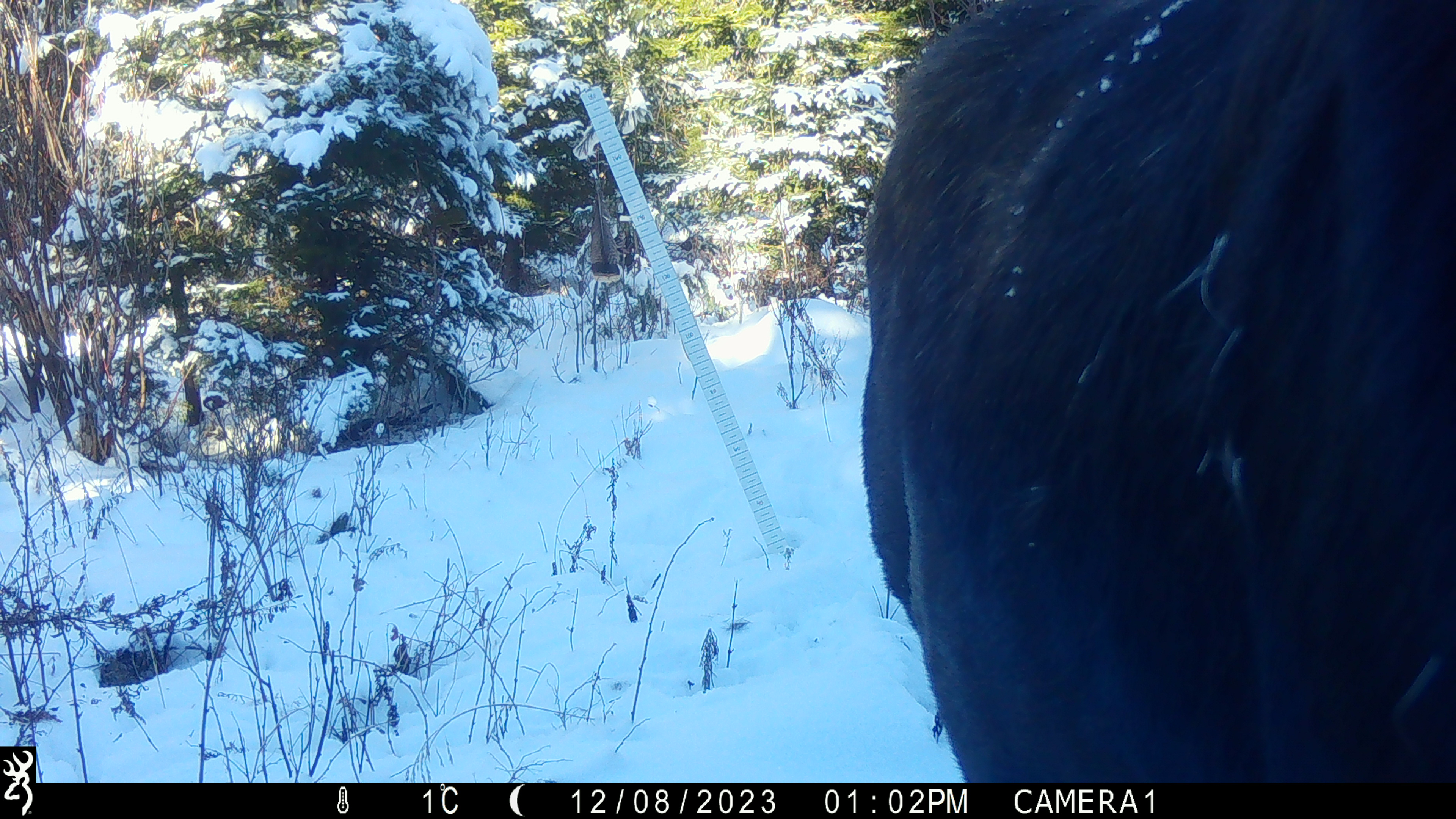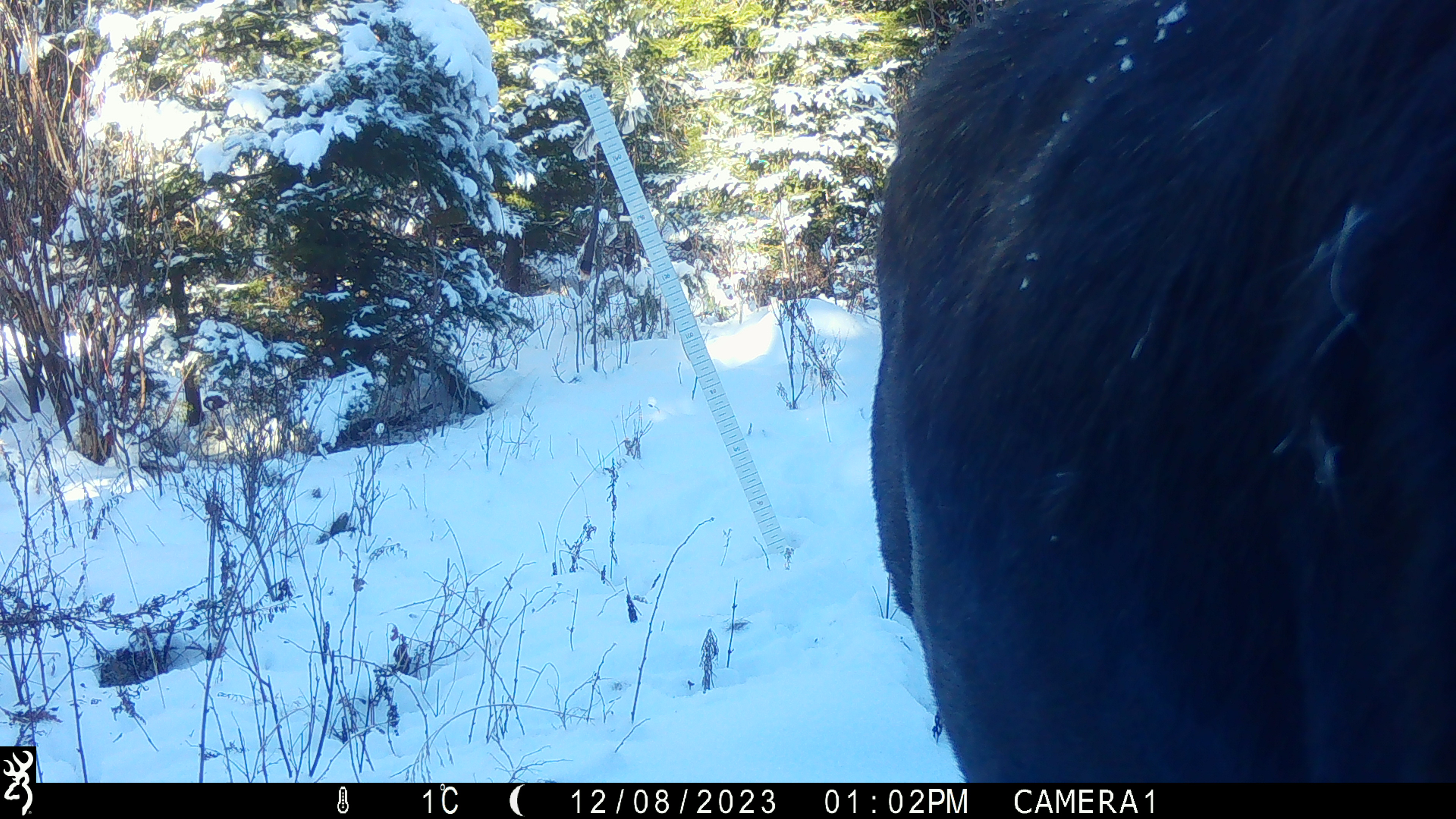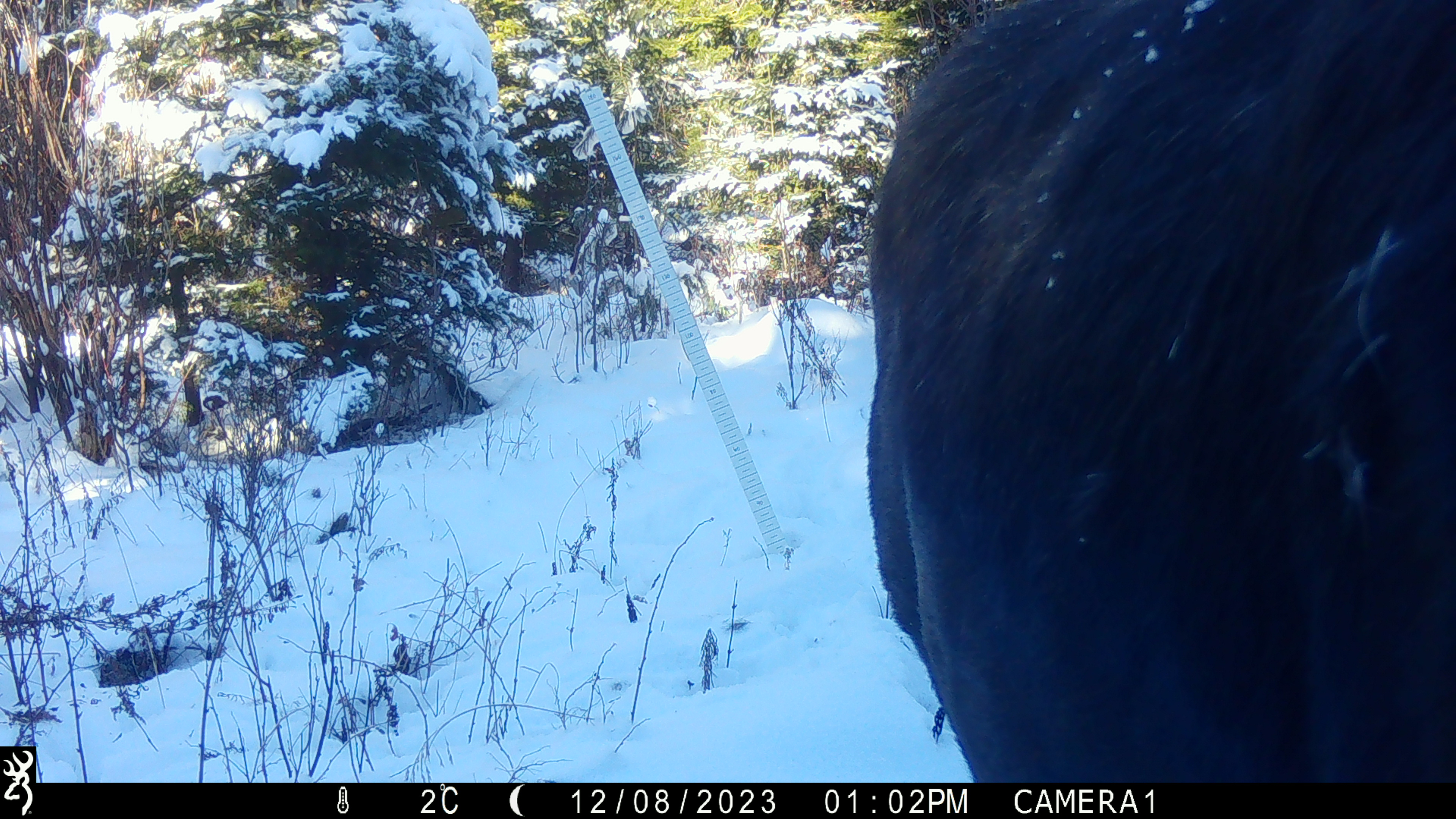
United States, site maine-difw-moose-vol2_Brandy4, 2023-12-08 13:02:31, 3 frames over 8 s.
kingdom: Animalia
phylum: Chordata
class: Mammalia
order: Artiodactyla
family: Cervidae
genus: Alces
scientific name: Alces alces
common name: moose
Moose (Alces alces).